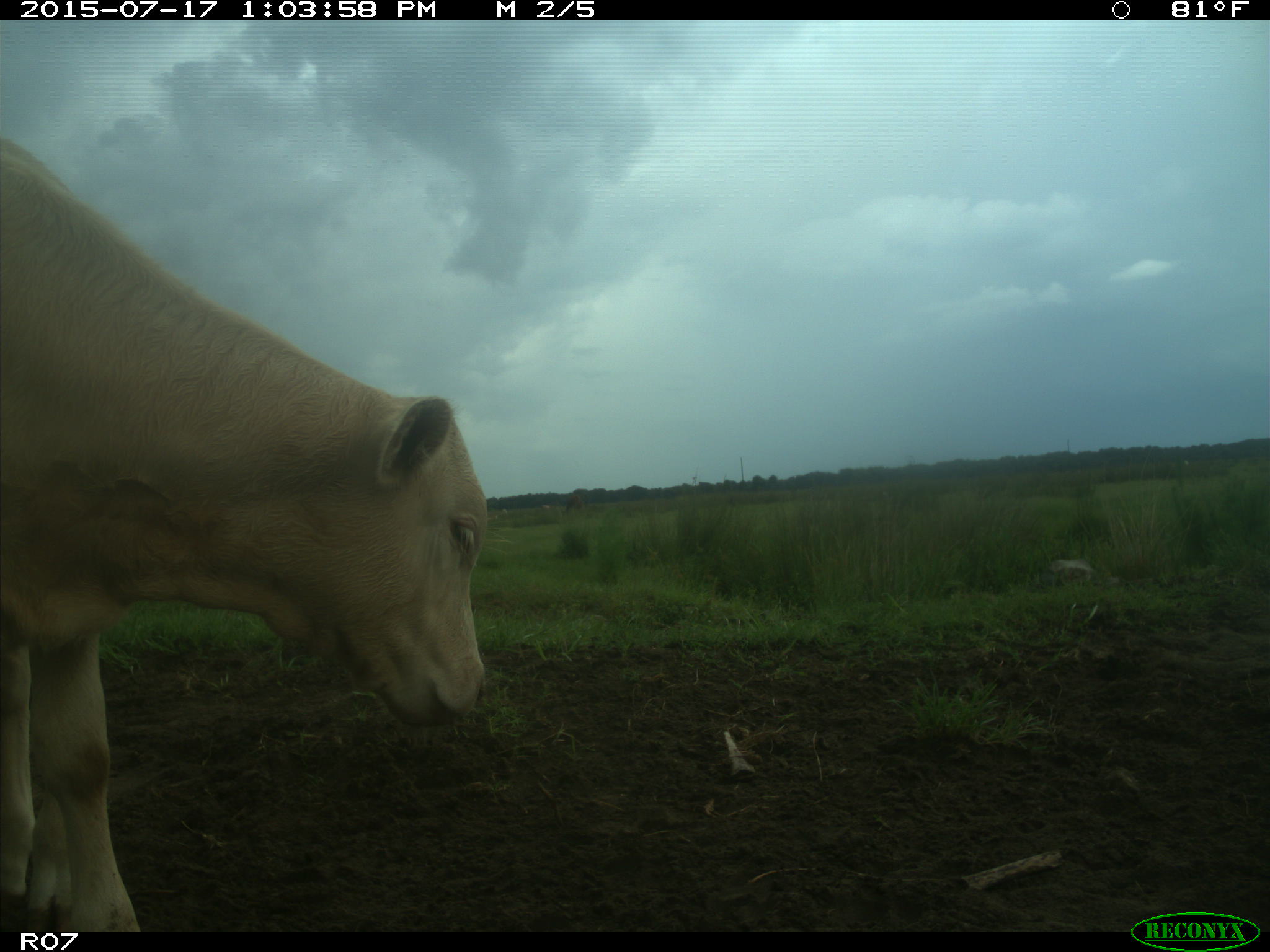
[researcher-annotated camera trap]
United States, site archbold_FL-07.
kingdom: Animalia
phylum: Chordata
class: Mammalia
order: Artiodactyla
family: Bovidae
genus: Bos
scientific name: Bos taurus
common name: domestic cow